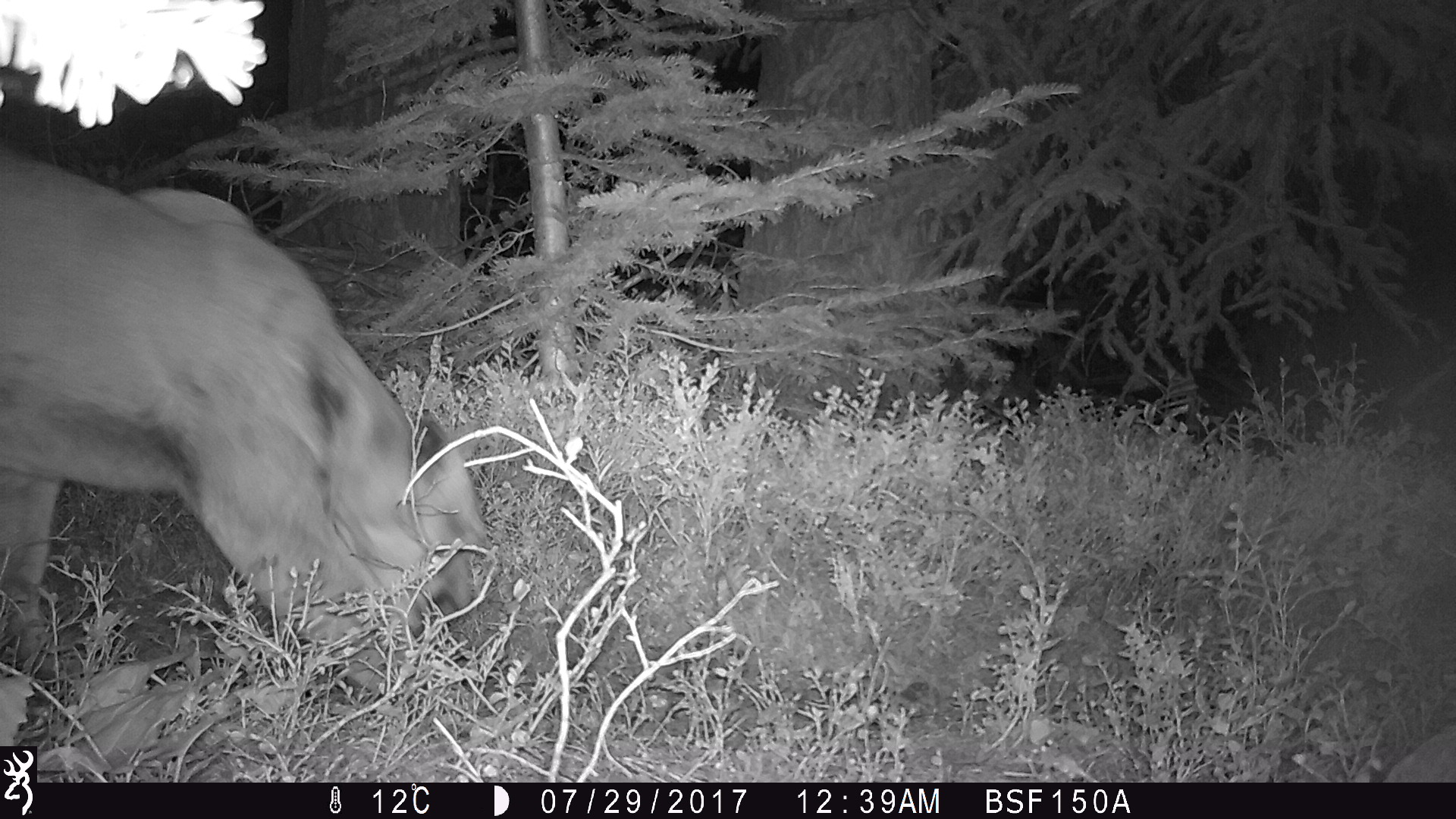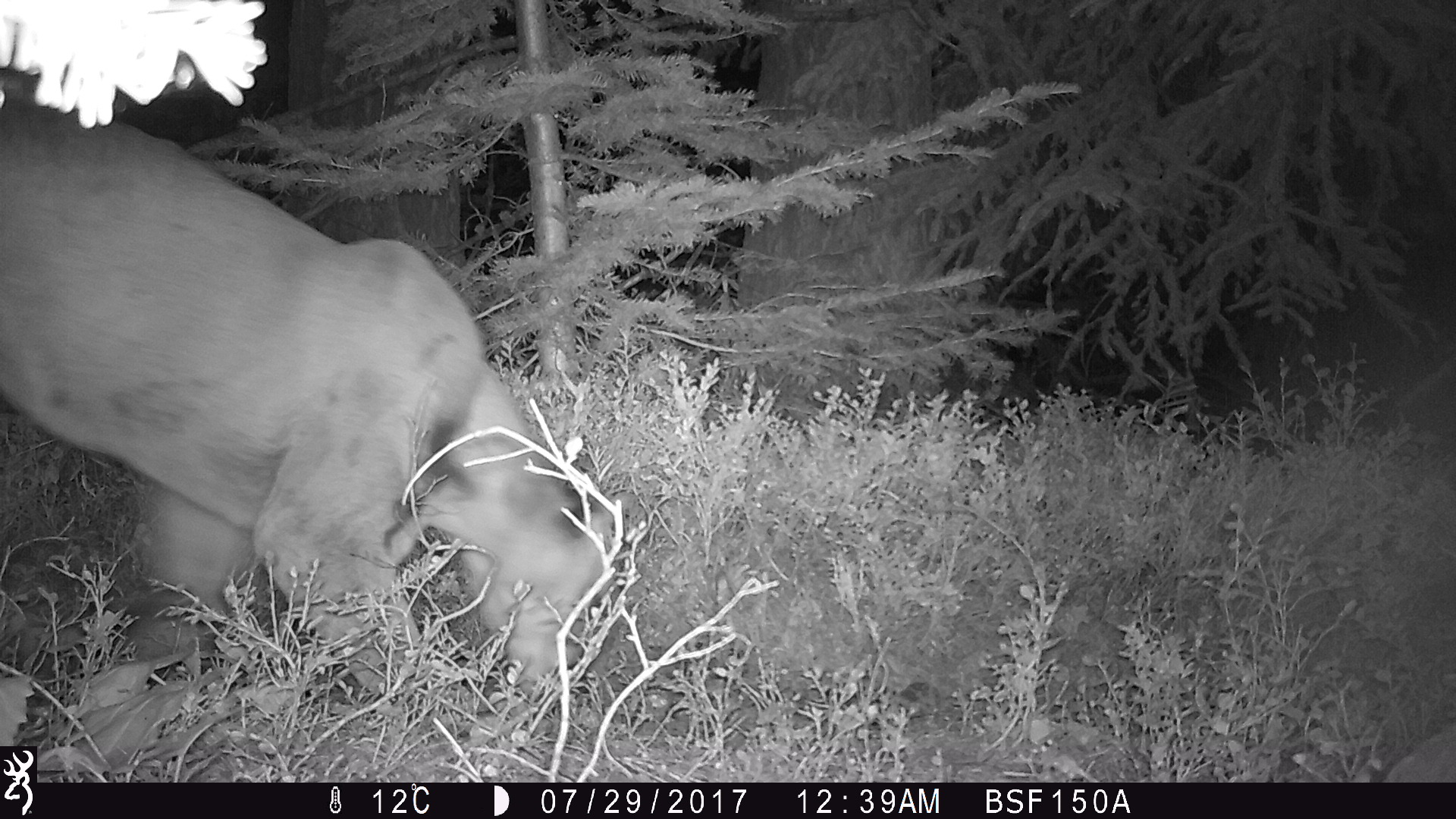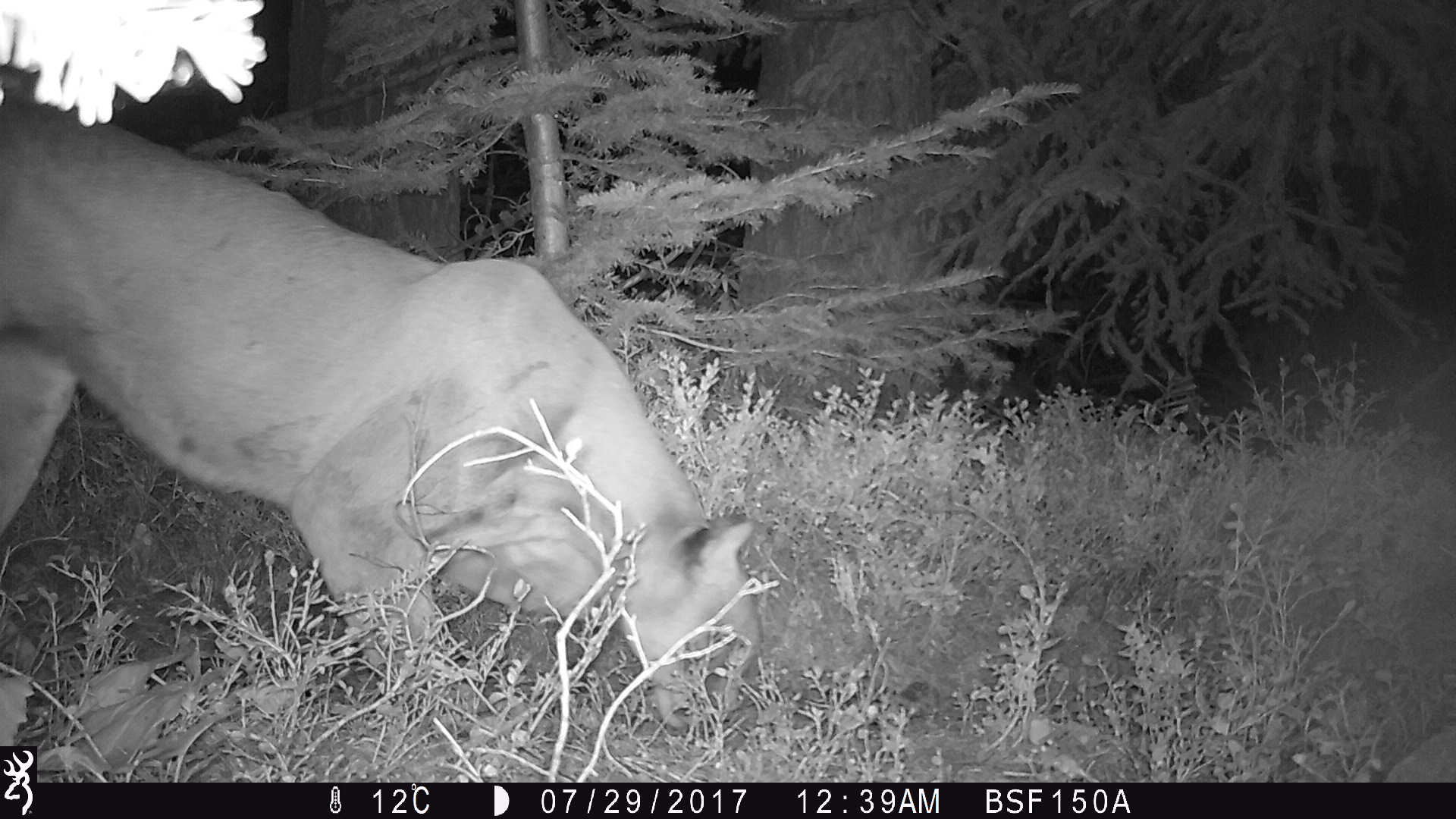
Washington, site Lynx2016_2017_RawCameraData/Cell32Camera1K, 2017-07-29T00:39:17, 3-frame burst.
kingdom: Animalia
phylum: Chordata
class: Mammalia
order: Carnivora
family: Felidae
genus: Puma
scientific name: Puma concolor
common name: mountain lion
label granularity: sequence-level